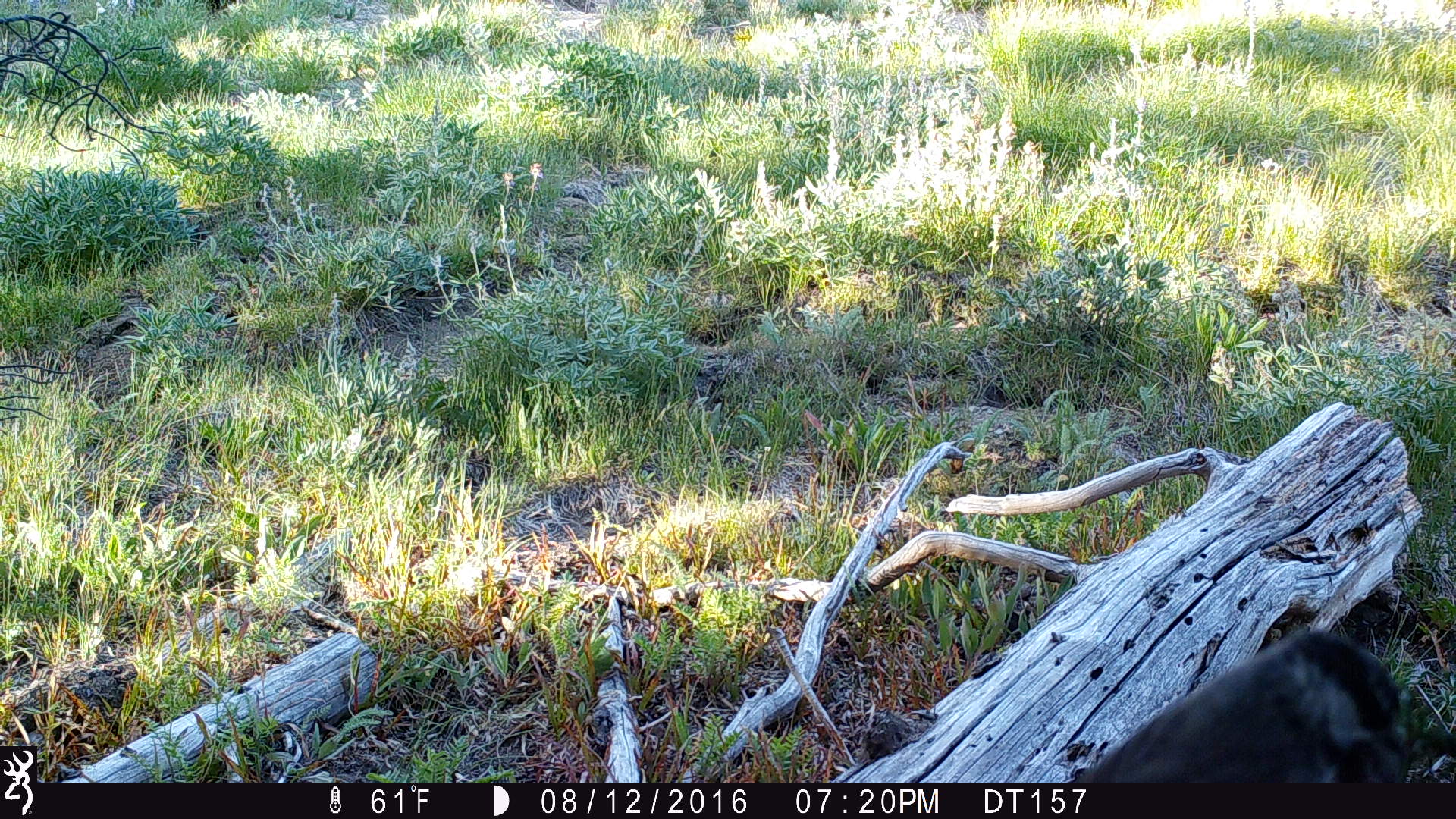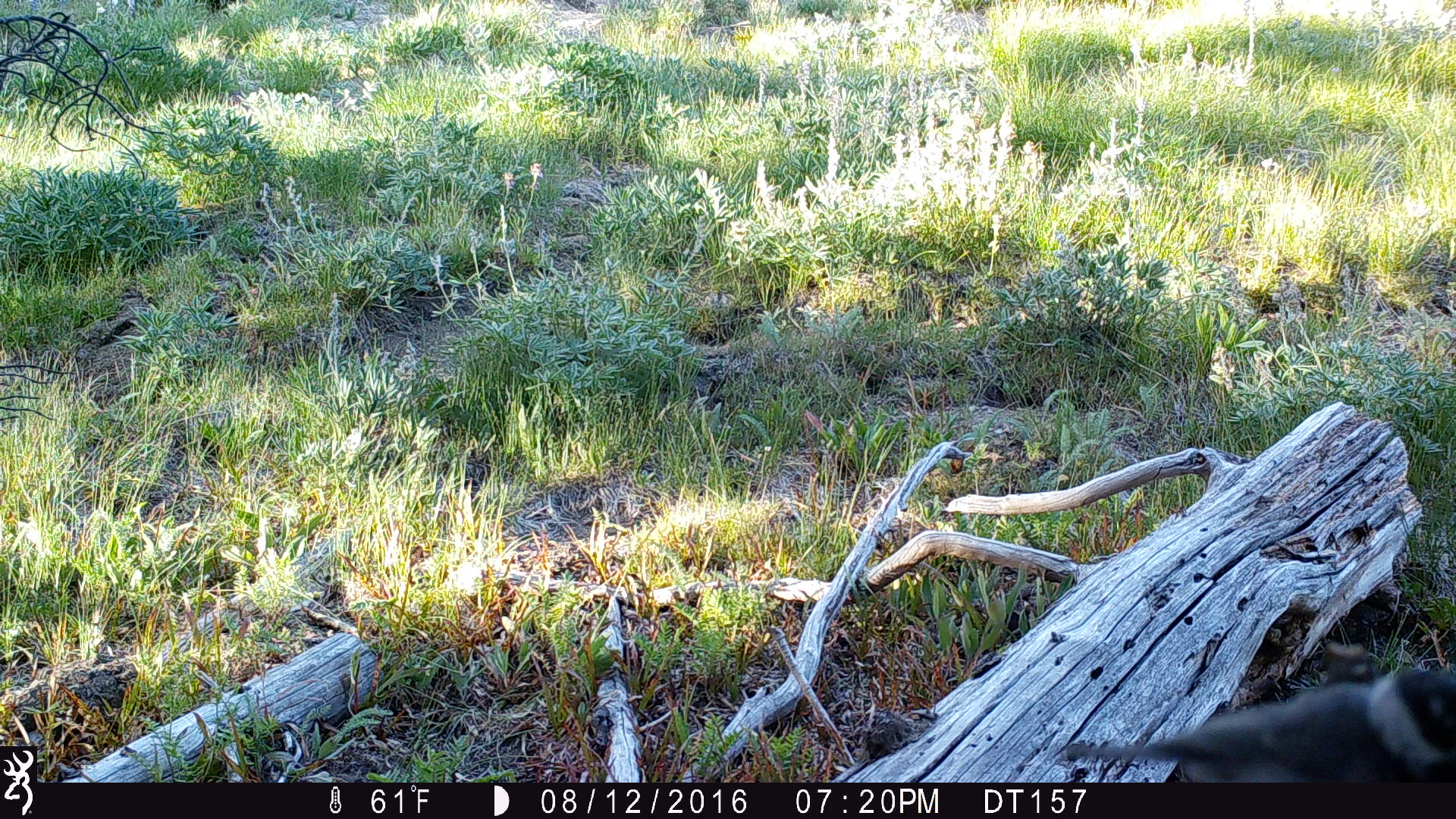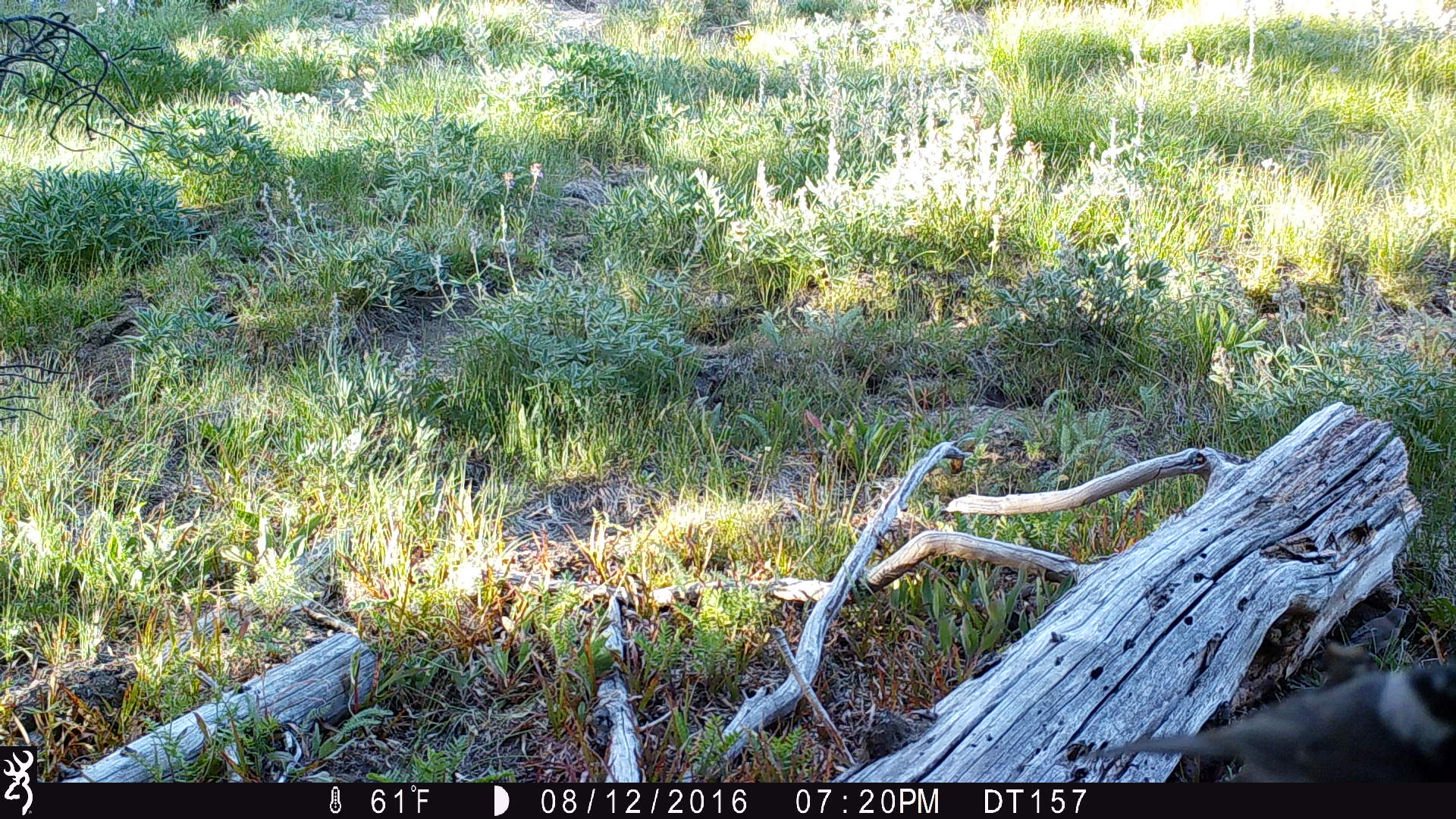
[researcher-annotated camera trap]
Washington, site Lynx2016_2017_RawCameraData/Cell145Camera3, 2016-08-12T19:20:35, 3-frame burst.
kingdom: Animalia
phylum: Chordata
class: Aves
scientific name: Aves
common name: birds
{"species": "Aves (birds)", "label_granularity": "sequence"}